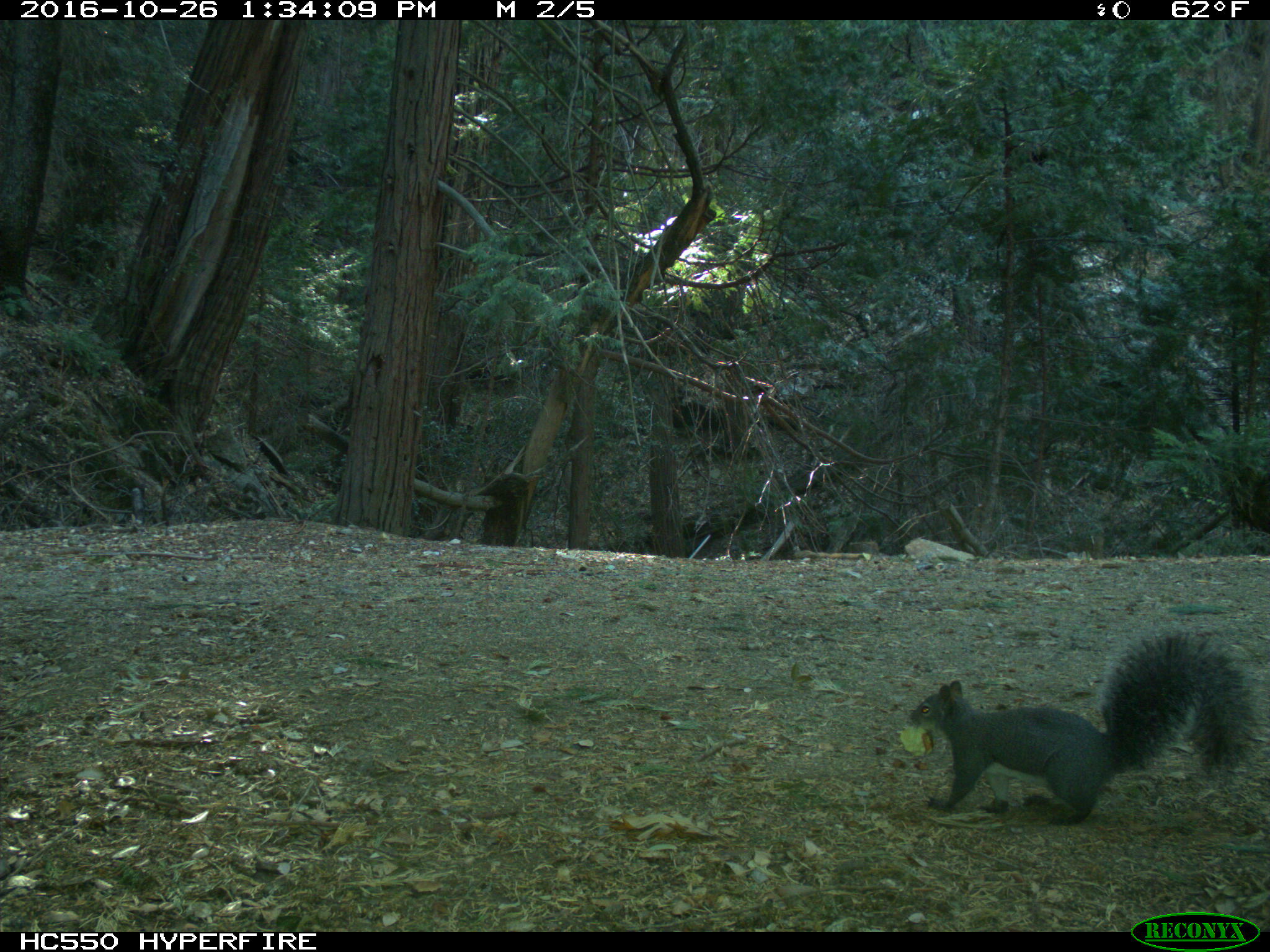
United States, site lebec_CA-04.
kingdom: Animalia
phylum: Chordata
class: Mammalia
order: Rodentia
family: Sciuridae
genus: Sciurus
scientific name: Sciurus carolinensis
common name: eastern gray squirrel